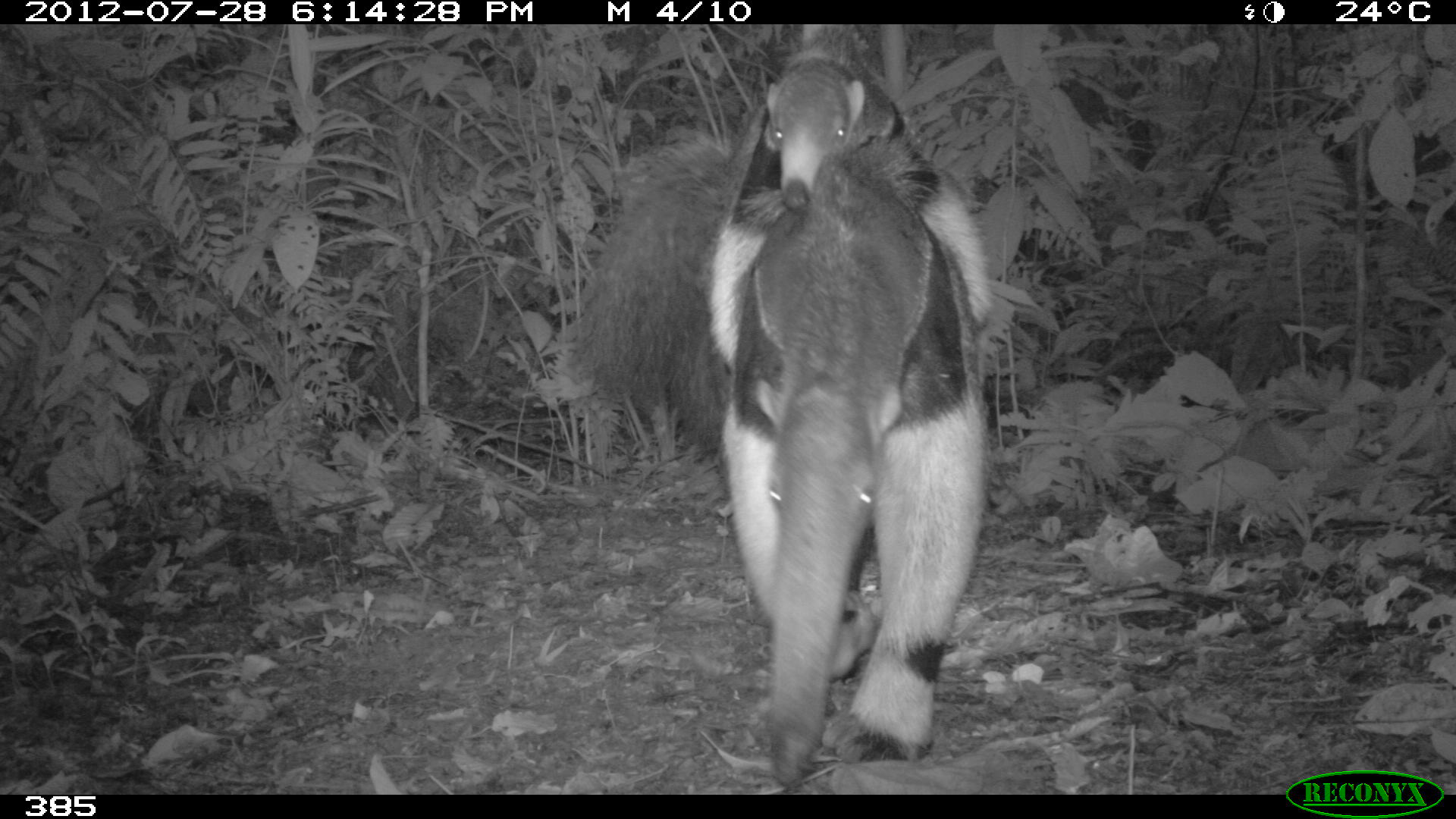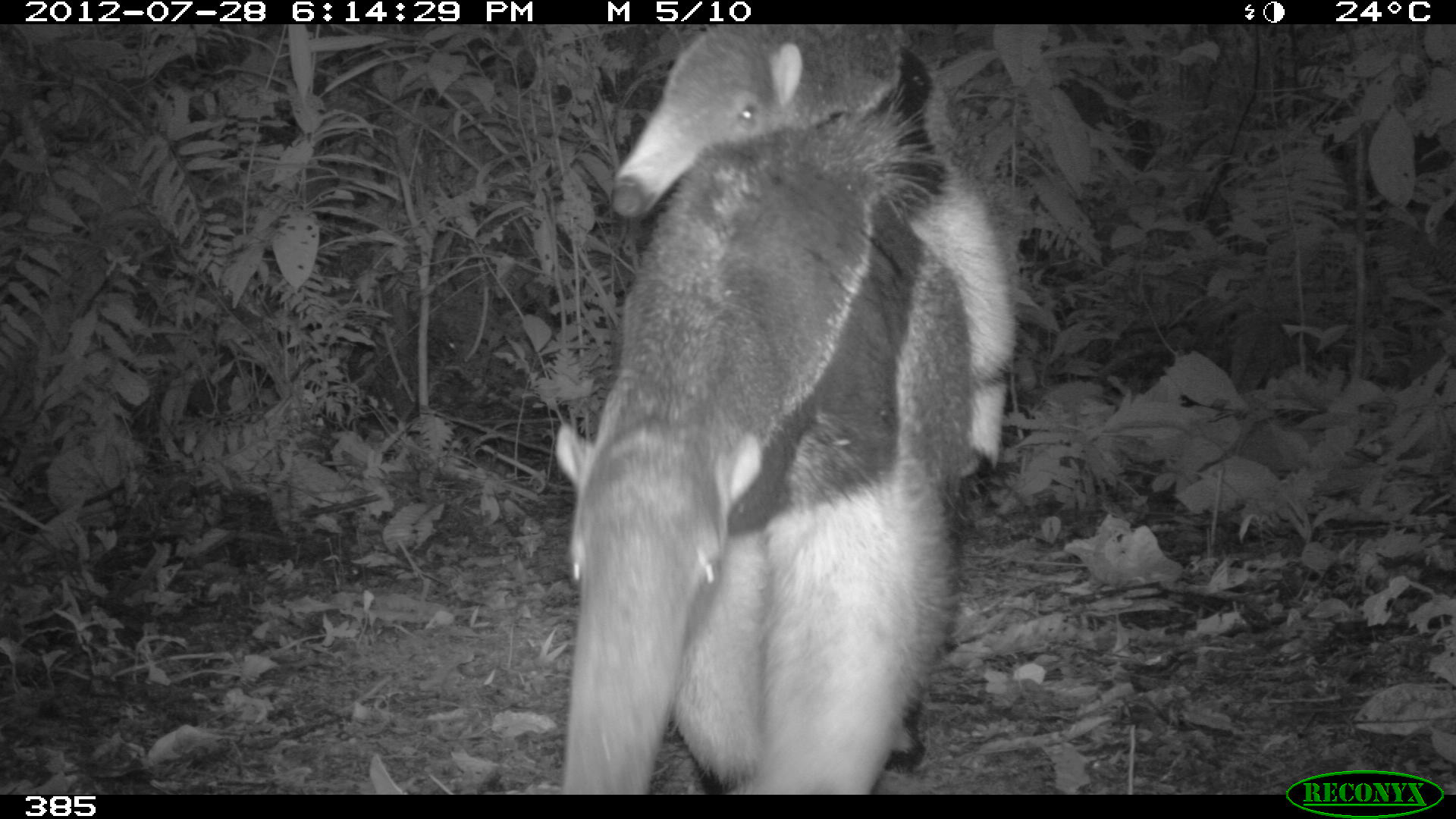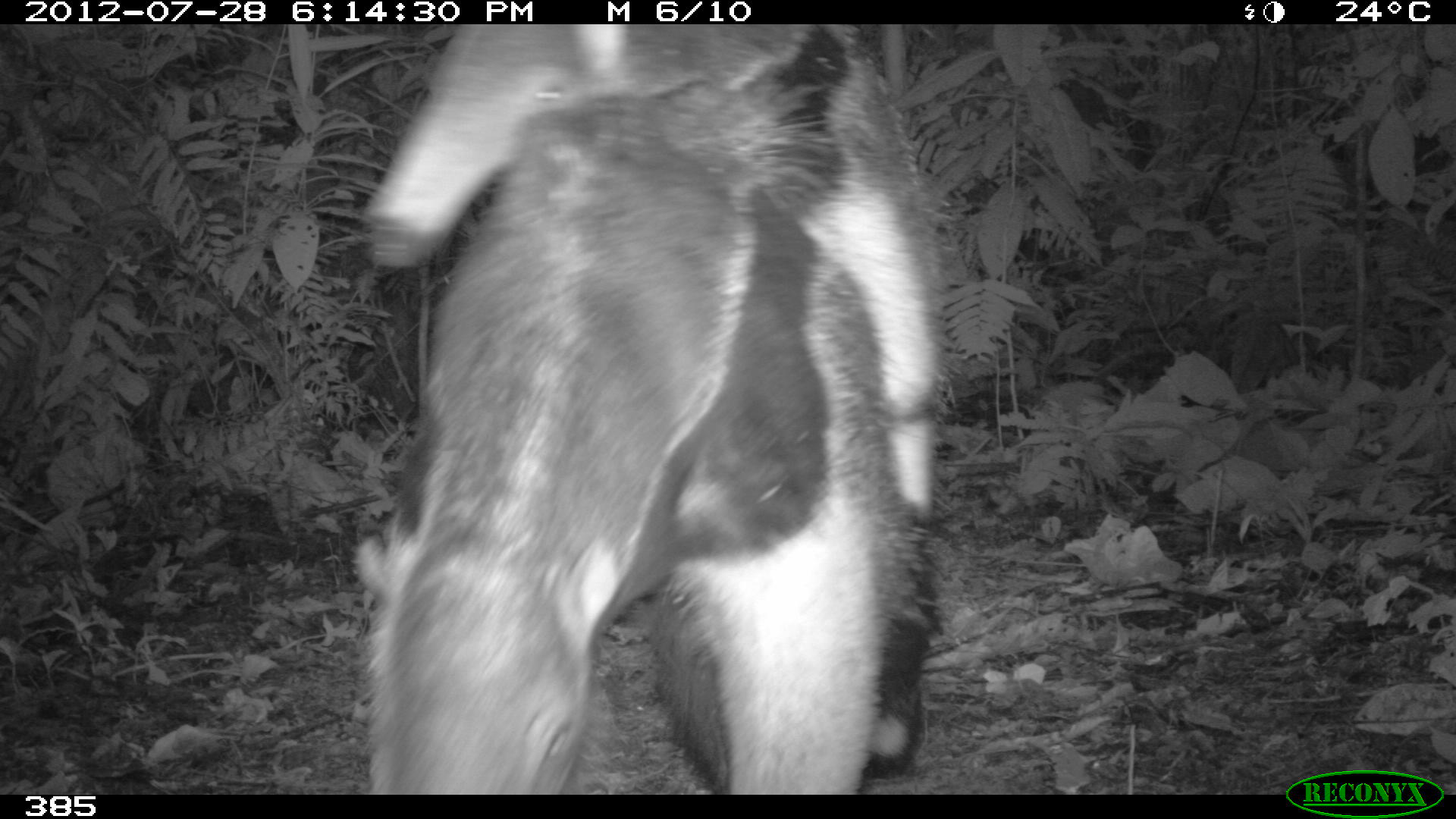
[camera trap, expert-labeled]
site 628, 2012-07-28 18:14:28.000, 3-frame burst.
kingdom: Animalia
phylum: Chordata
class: Mammalia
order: Pilosa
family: Myrmecophagidae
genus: Myrmecophaga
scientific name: Myrmecophaga tridactyla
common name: giant anteater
Myrmecophaga tridactyla (giant anteater).